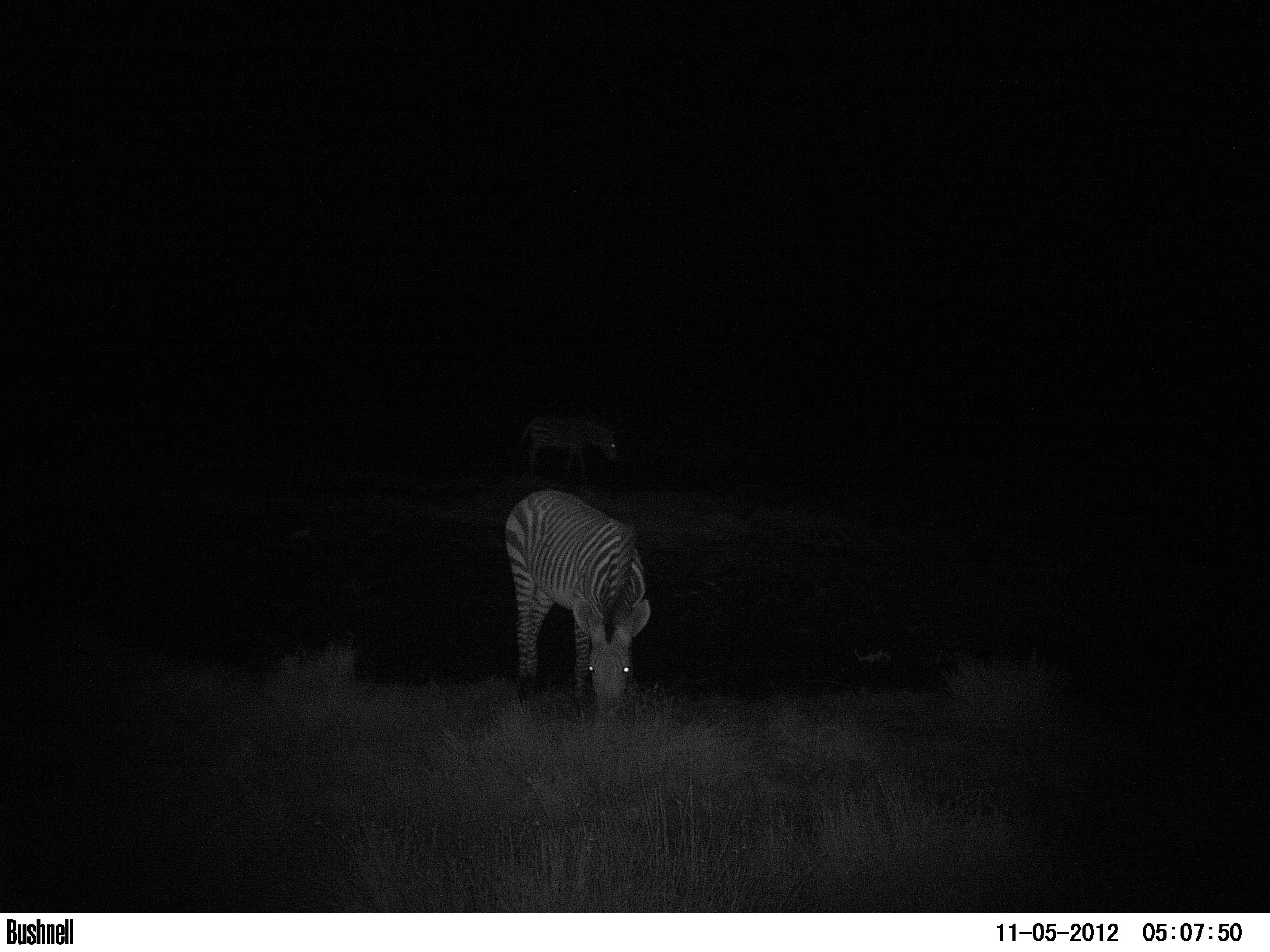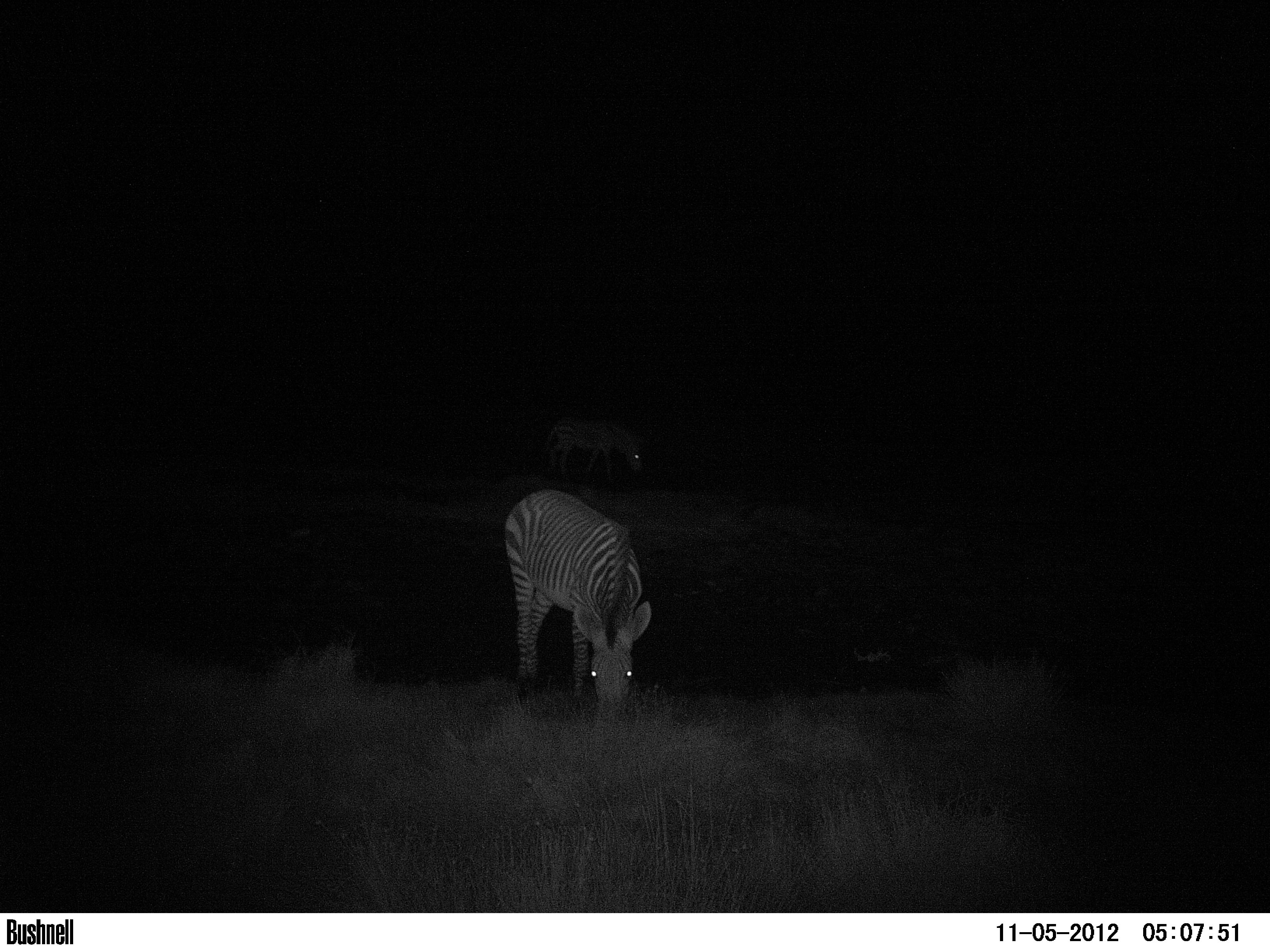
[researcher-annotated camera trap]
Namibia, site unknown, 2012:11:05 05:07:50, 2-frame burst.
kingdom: Animalia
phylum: Chordata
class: Mammalia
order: Perissodactyla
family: Equidae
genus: Equus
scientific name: Equus zebra hartmannae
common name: hartmann's mountain zebra